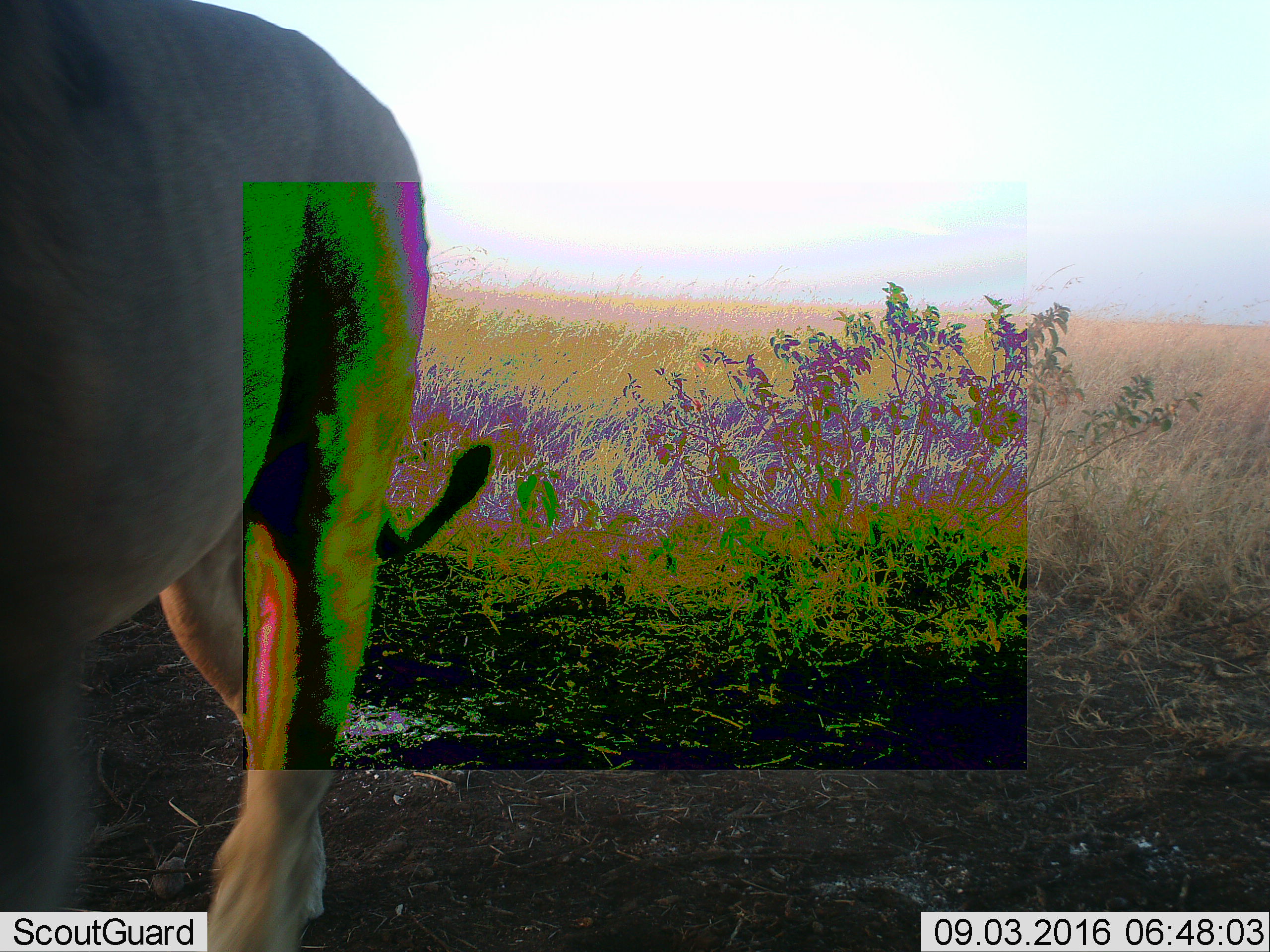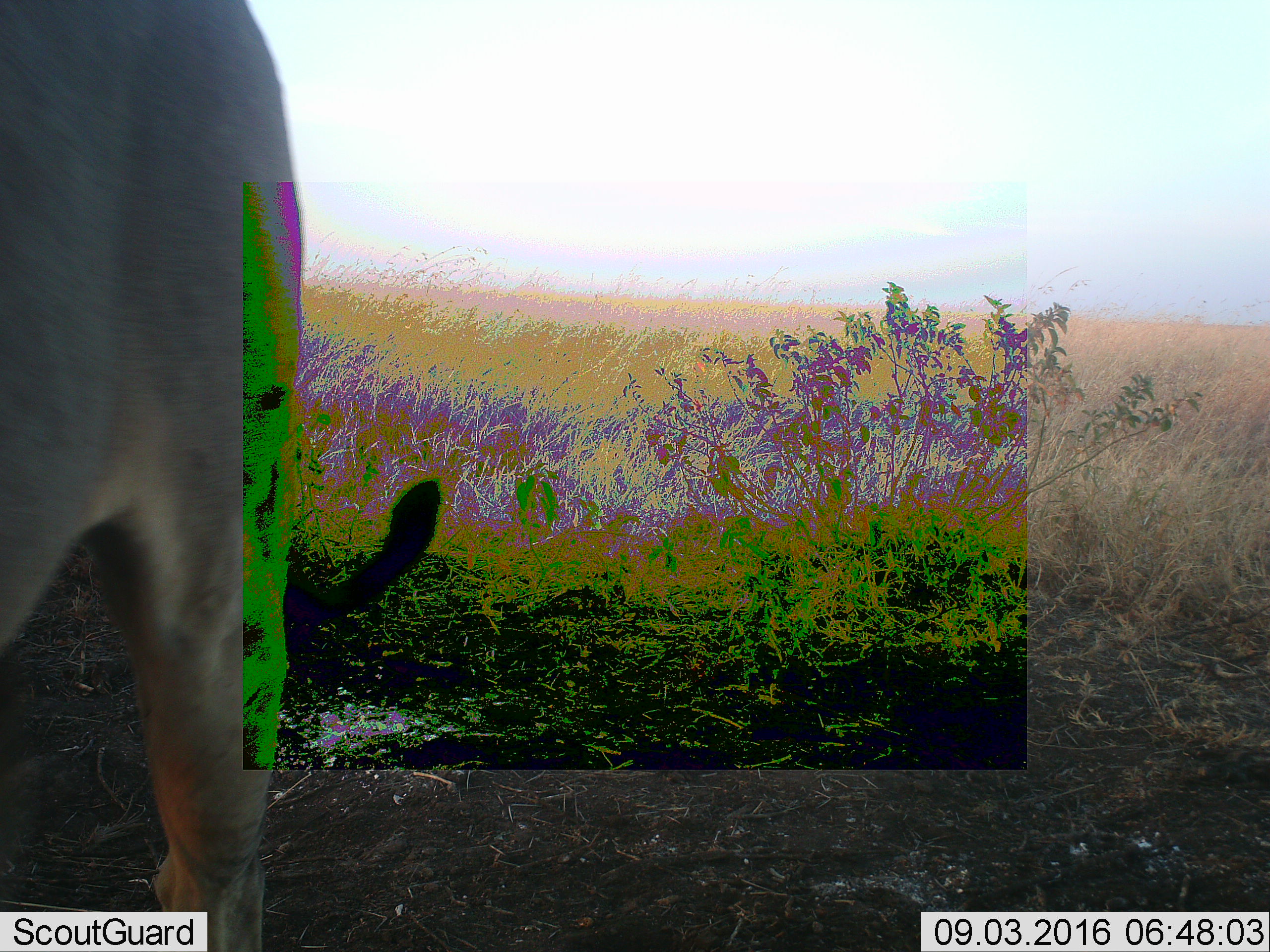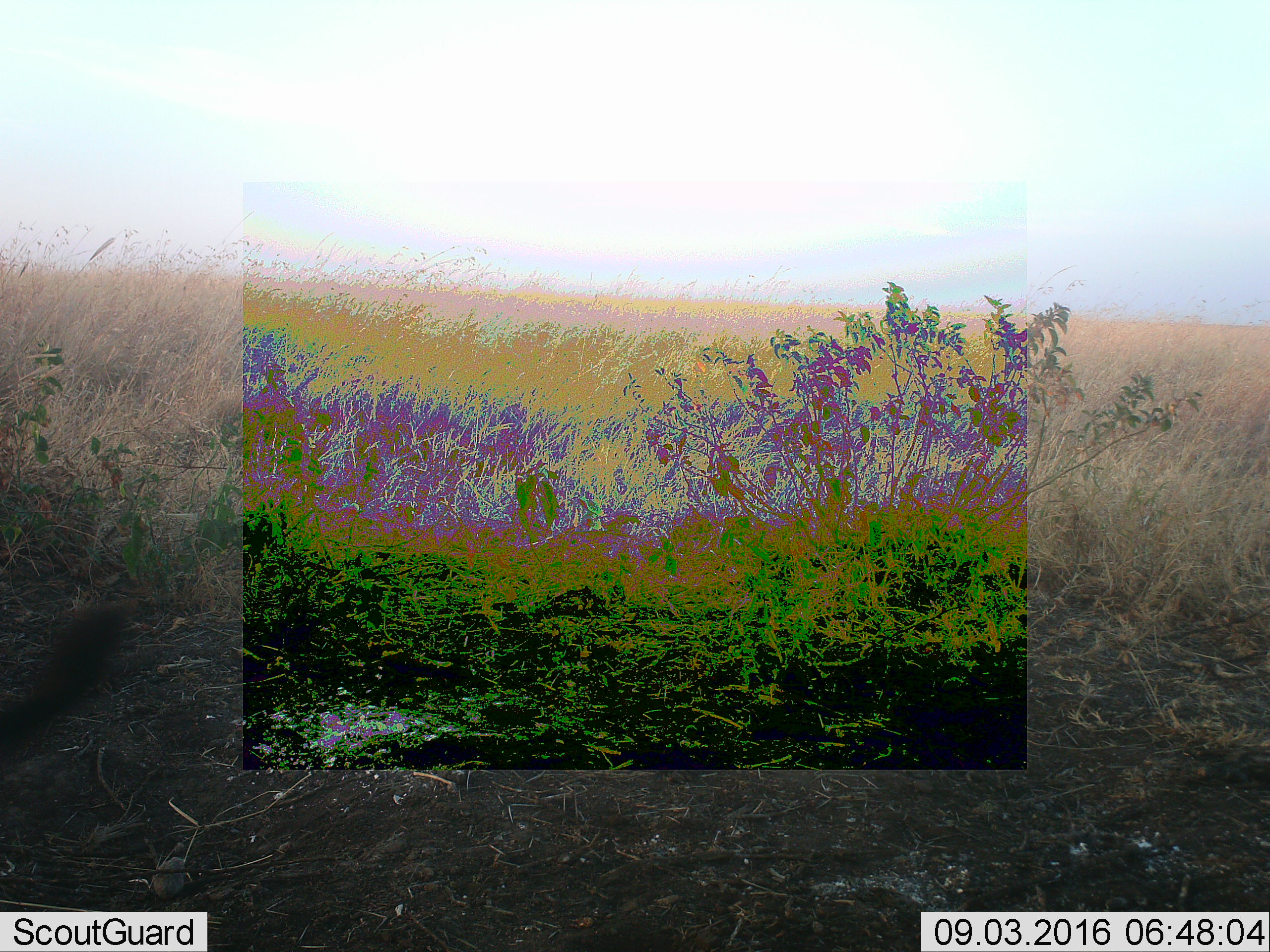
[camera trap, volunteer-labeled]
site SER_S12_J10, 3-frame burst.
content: unidentified animal